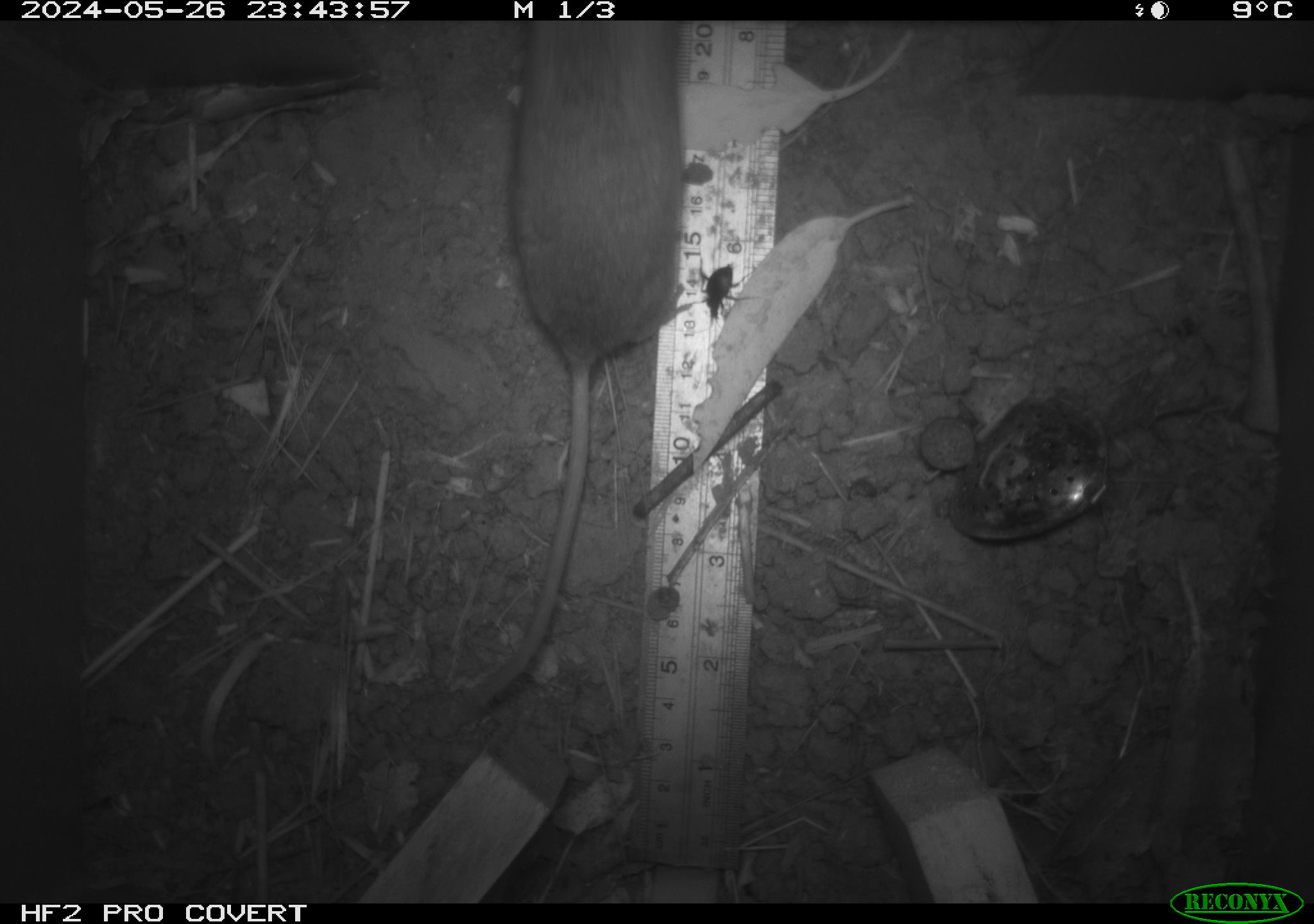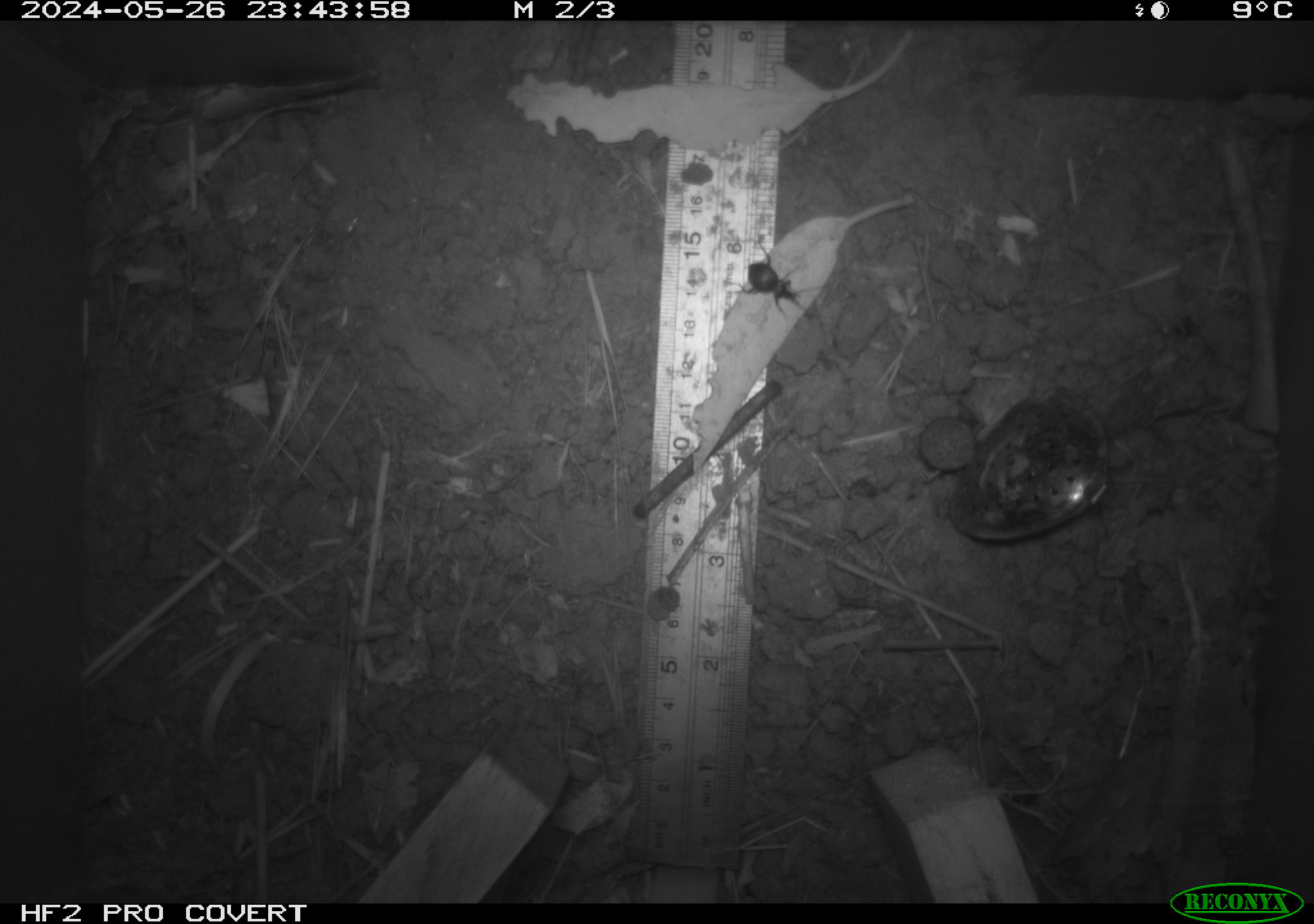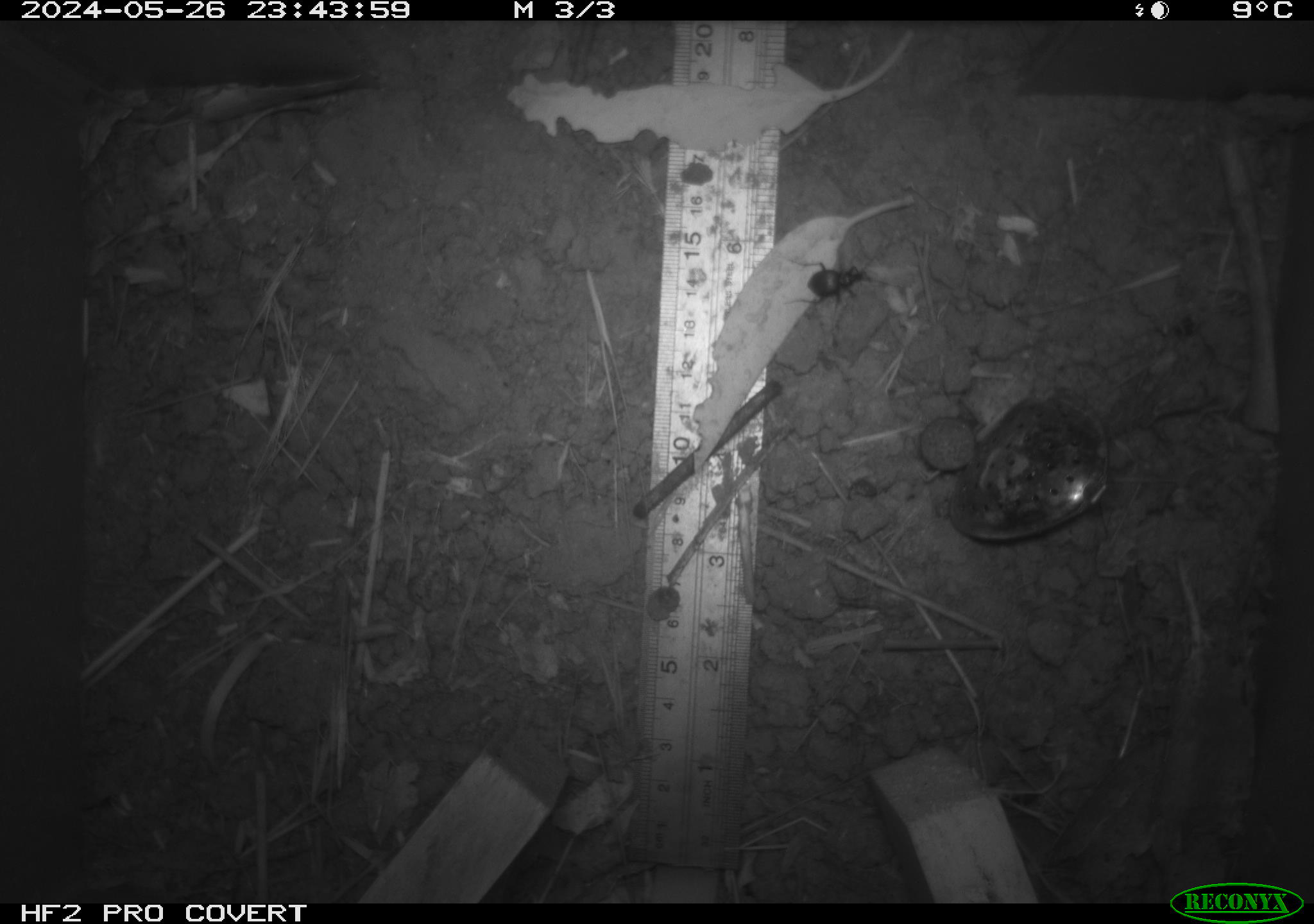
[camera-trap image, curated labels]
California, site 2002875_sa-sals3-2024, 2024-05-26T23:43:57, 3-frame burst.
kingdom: Animalia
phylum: Chordata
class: Mammalia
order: Rodentia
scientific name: Rodentia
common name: rodent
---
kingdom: Animalia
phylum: Arthropoda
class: Insecta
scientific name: Insecta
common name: insect